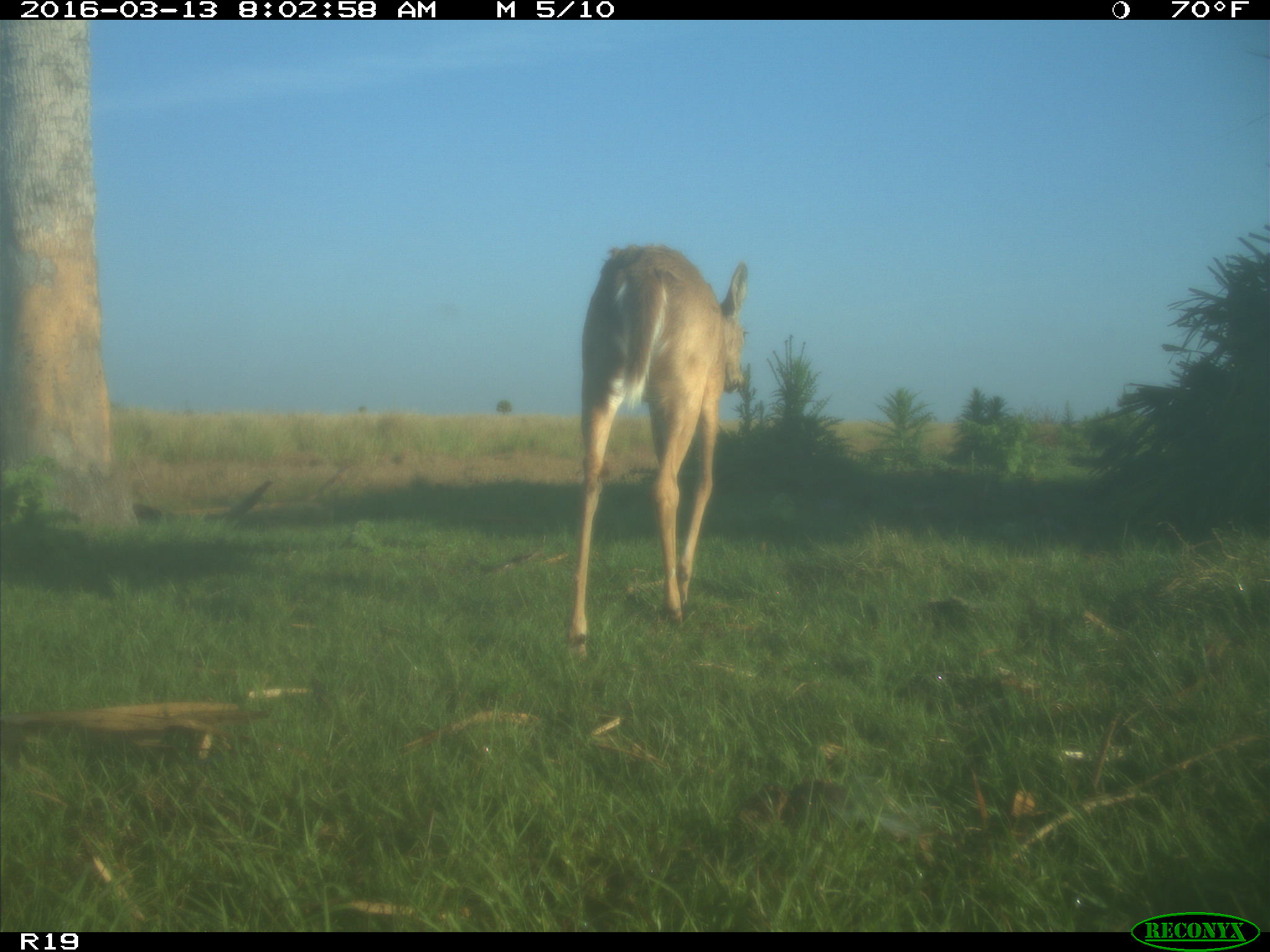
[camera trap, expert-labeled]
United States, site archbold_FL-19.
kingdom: Animalia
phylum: Chordata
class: Mammalia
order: Artiodactyla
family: Cervidae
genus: Odocoileus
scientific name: Odocoileus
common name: deer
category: unidentified deer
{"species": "unidentified deer (deer) (Odocoileus)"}